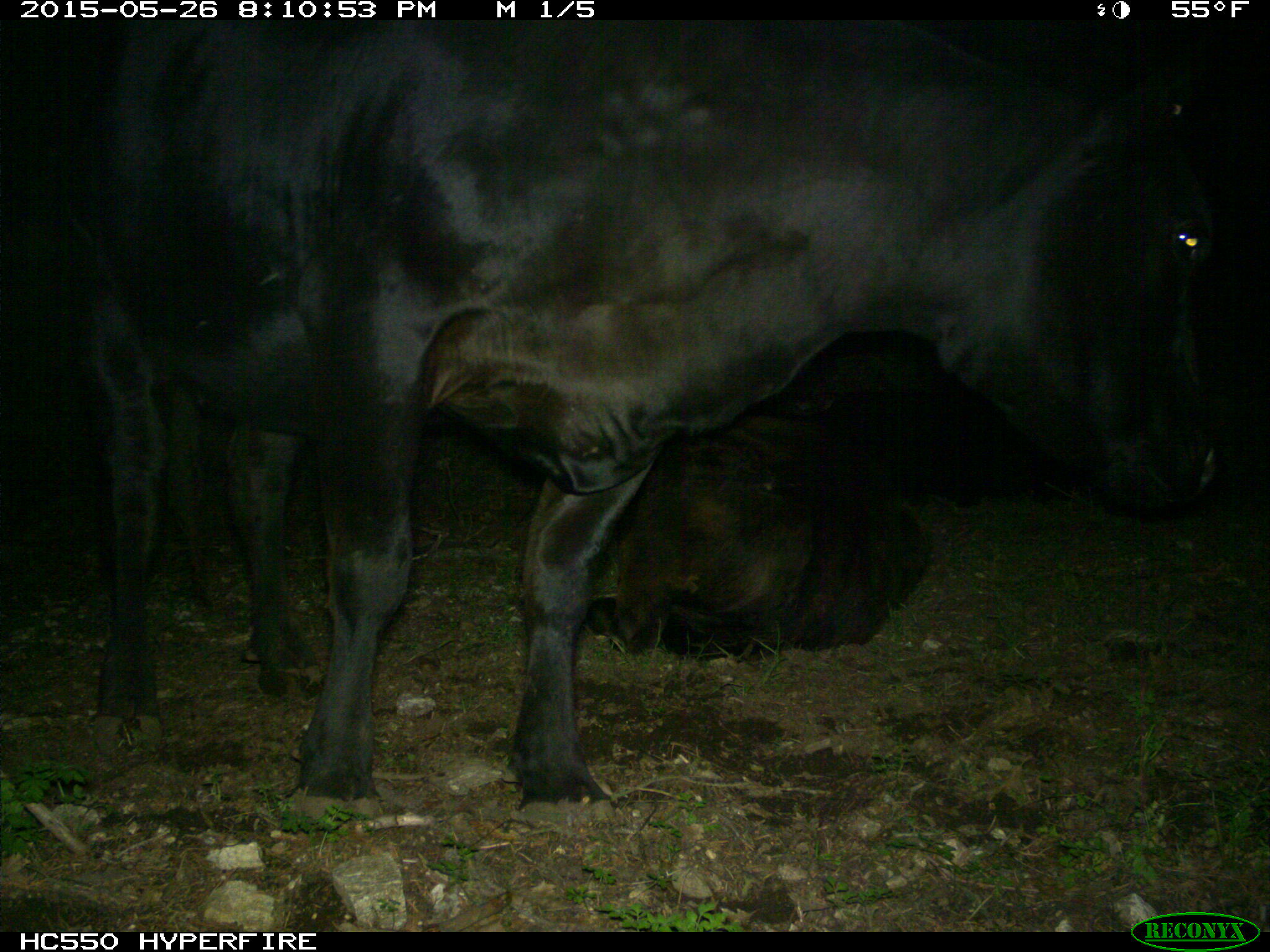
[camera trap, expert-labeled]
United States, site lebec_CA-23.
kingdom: Animalia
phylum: Chordata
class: Mammalia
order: Artiodactyla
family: Bovidae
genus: Bos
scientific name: Bos taurus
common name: domestic cow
Bos taurus (domestic cow).